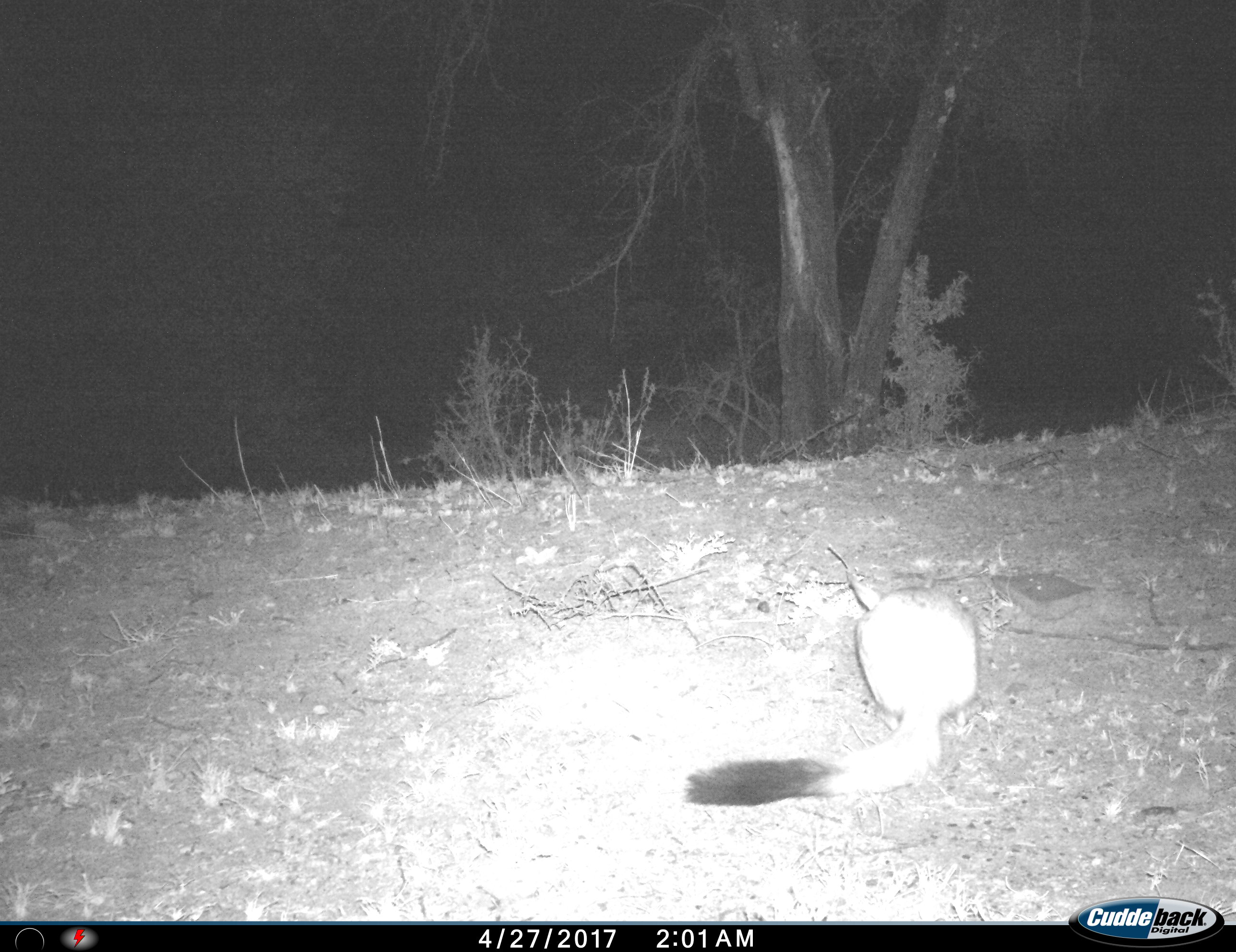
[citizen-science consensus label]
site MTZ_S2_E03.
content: unidentified animal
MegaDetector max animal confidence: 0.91